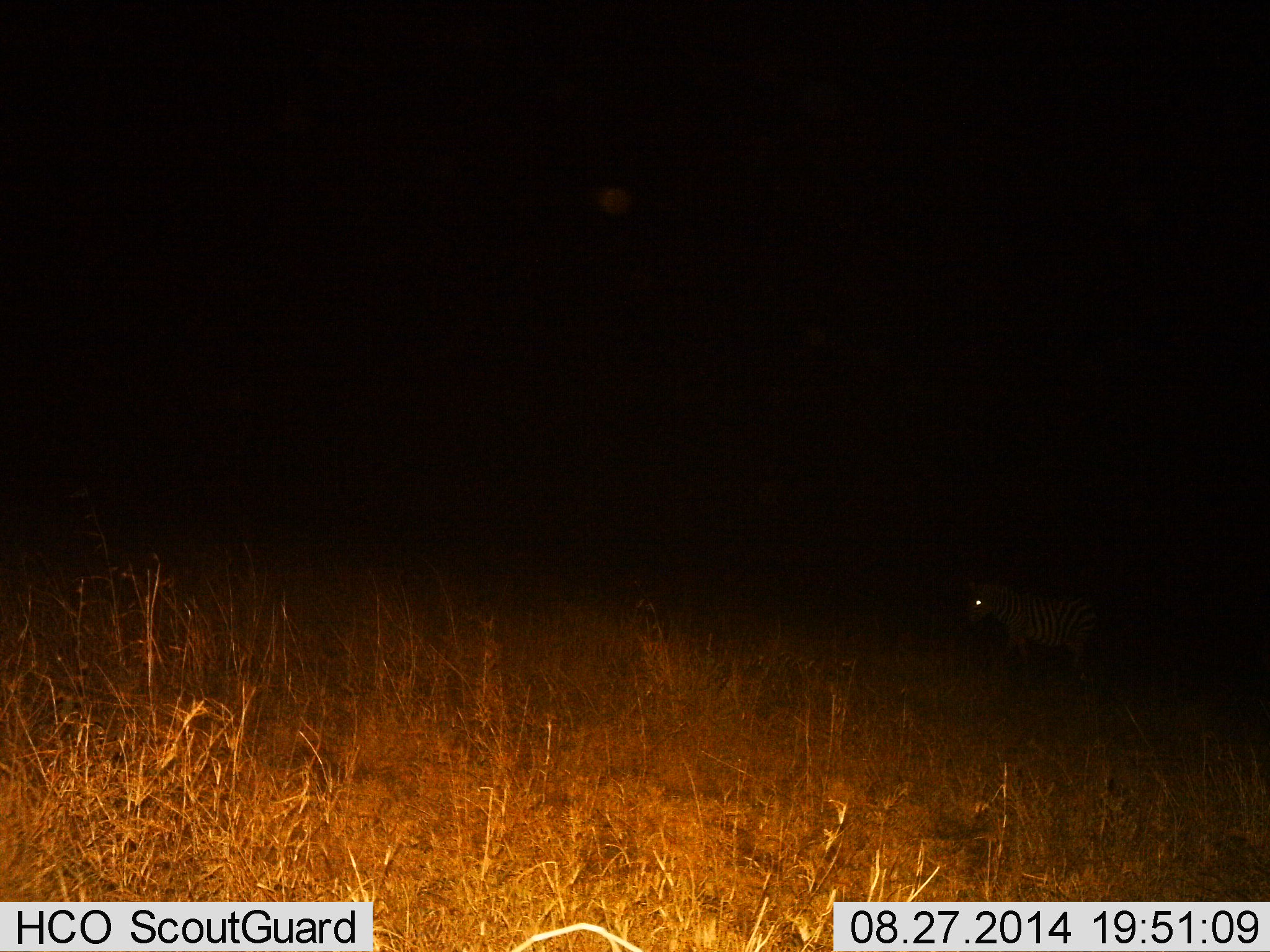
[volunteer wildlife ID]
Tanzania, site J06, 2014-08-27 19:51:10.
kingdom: Animalia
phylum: Chordata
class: Mammalia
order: Perissodactyla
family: Equidae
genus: Equus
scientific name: Equus quagga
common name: plains zebra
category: zebra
Zebra (plains zebra) (Equus quagga), count 1. Behavior (volunteer vote fractions): standing 60%, resting 0%, moving 30%, interacting 0%. Young present (vote fraction): 0%. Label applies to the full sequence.